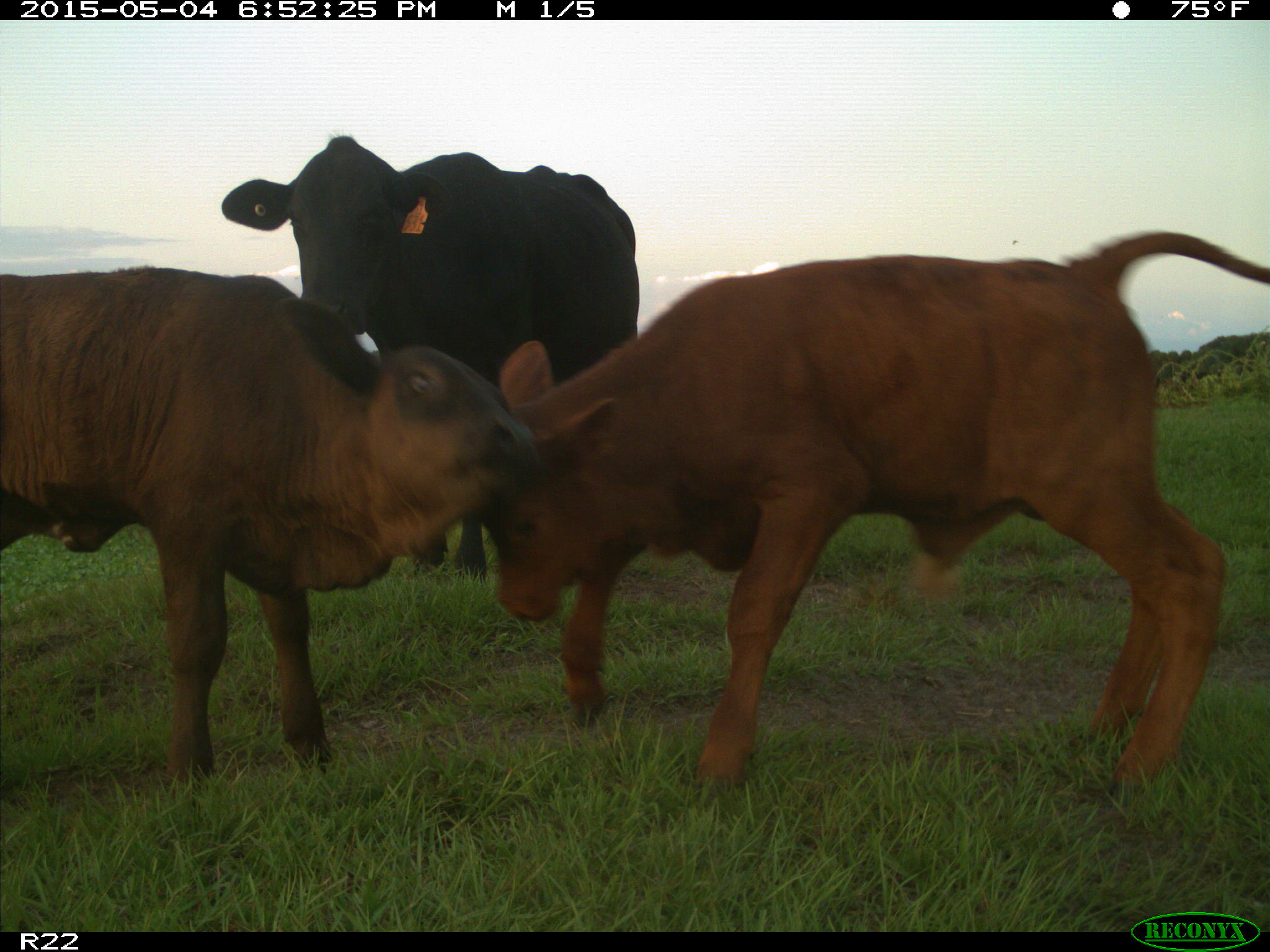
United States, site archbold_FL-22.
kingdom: Animalia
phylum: Chordata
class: Mammalia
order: Artiodactyla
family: Bovidae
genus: Bos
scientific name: Bos taurus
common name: domestic cow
Bos taurus (domestic cow).